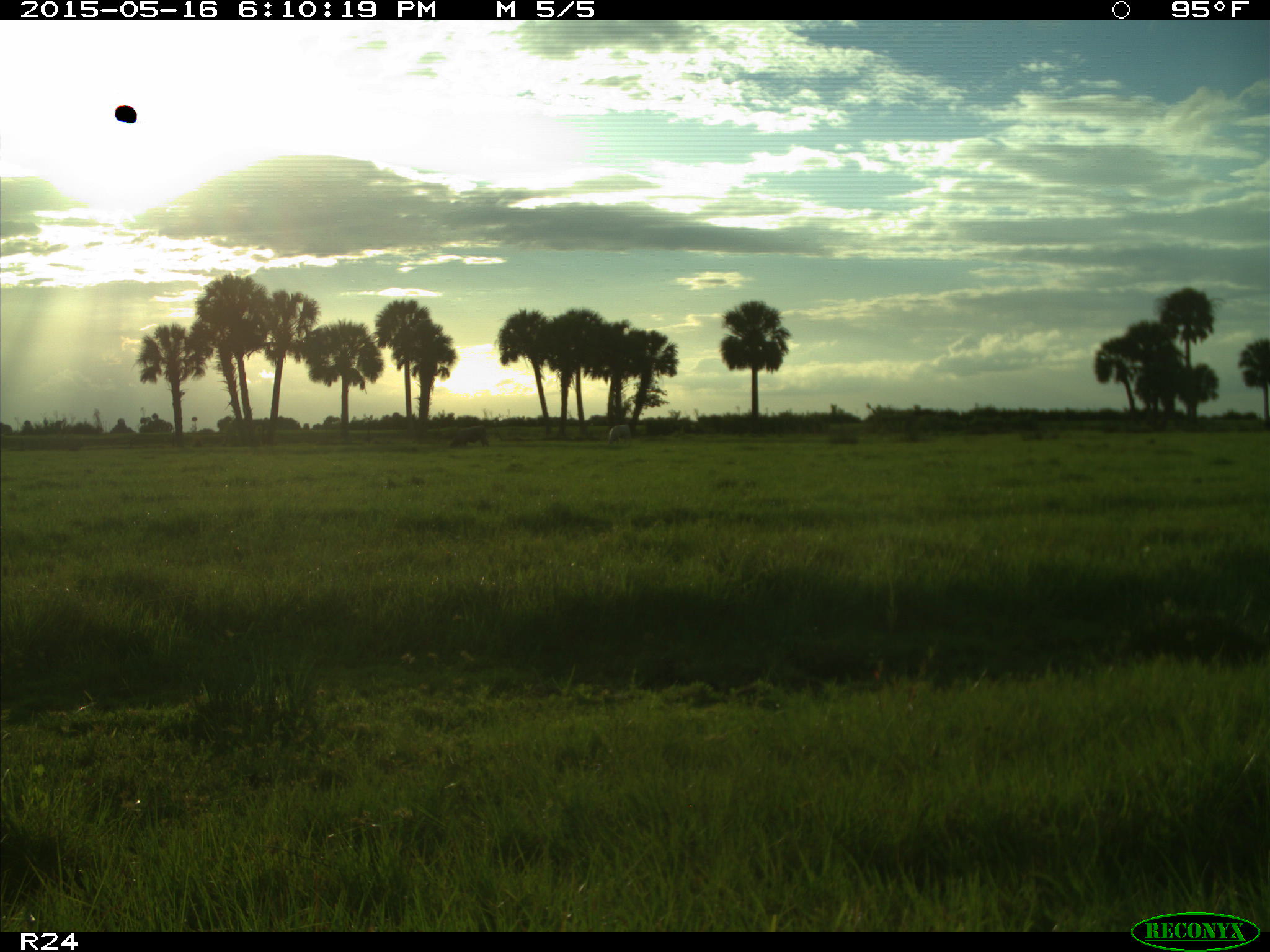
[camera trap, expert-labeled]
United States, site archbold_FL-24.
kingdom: Animalia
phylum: Chordata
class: Mammalia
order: Artiodactyla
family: Bovidae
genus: Bos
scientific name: Bos taurus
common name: domestic cow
Bos taurus (domestic cow).